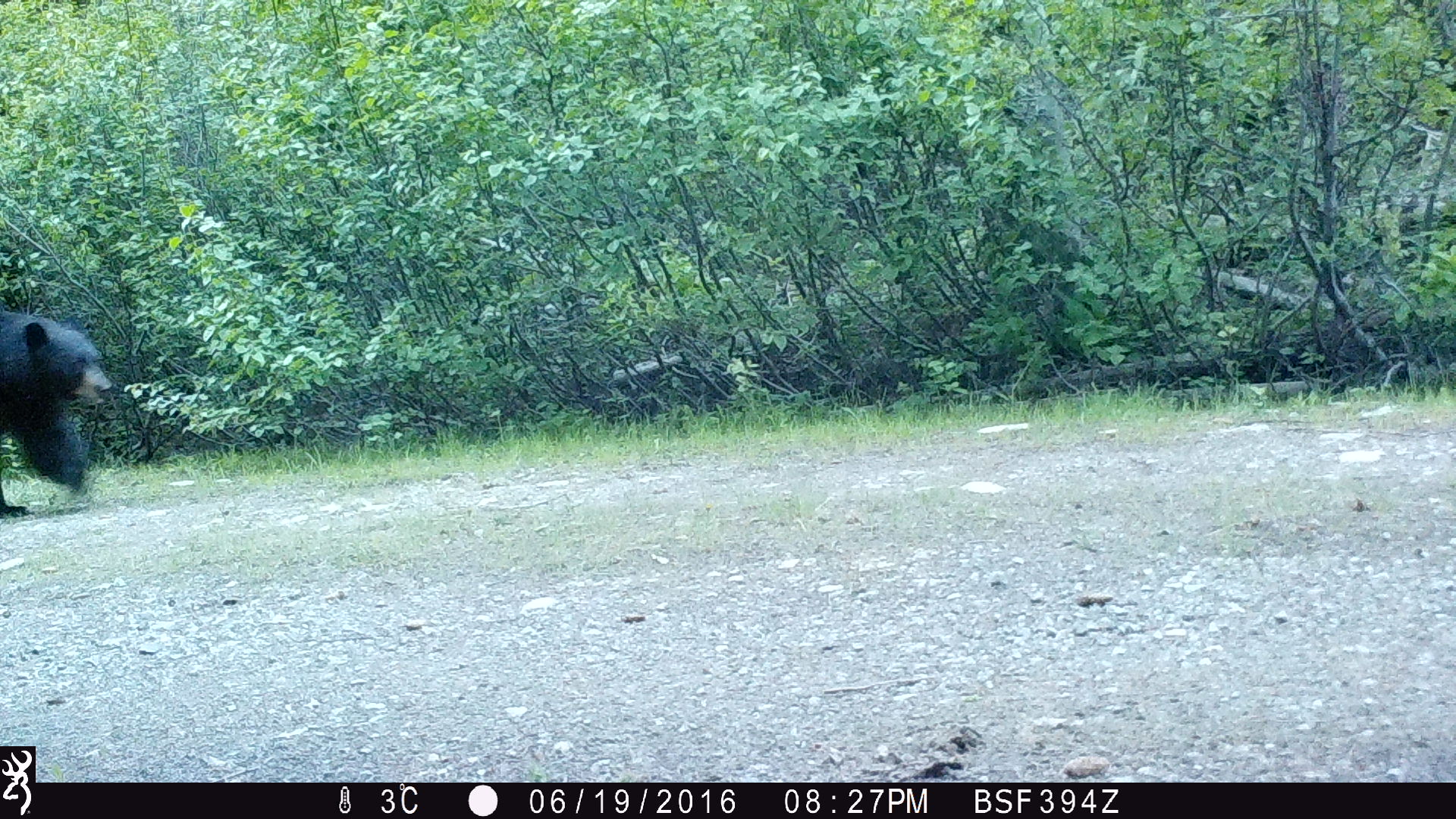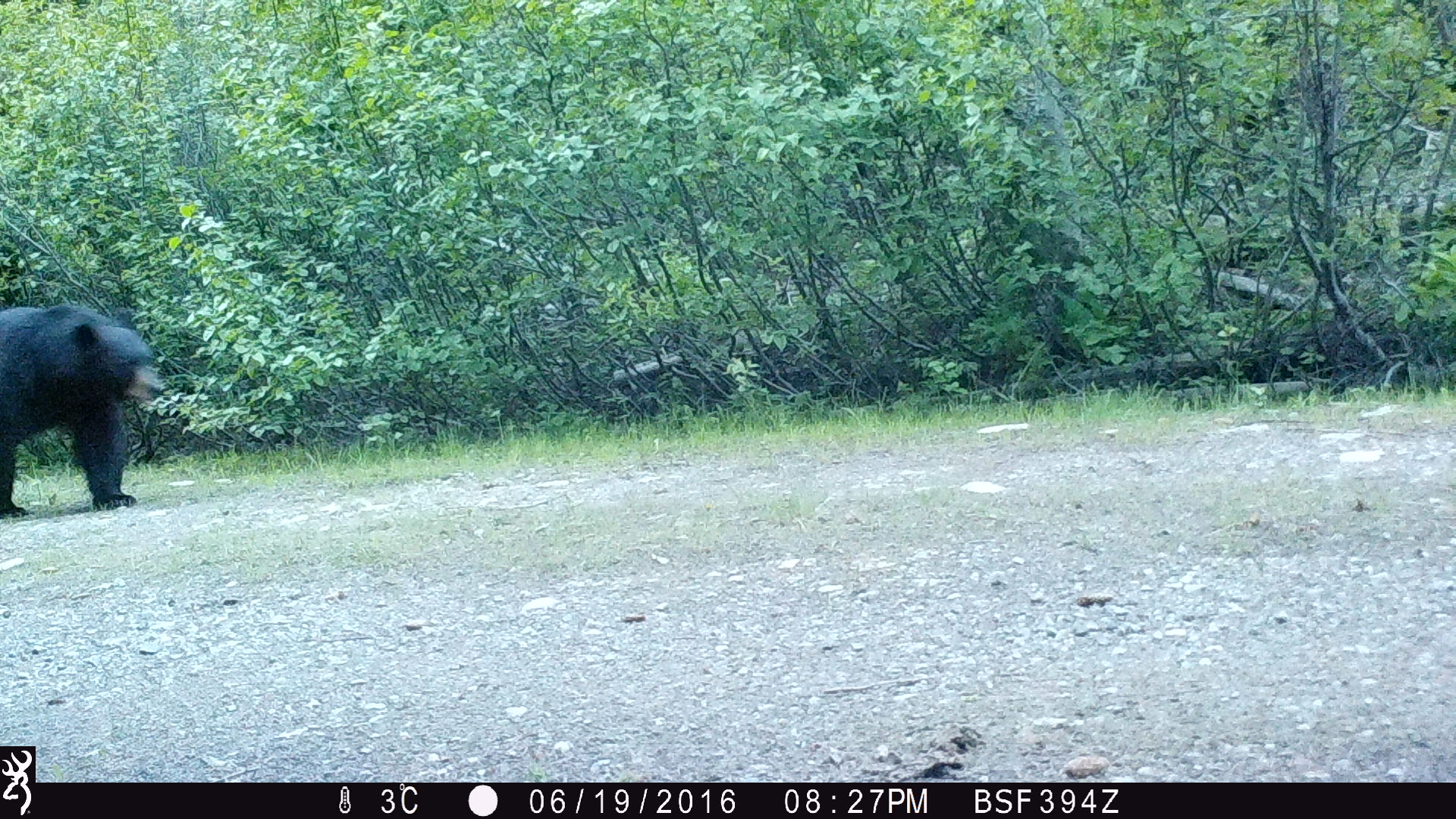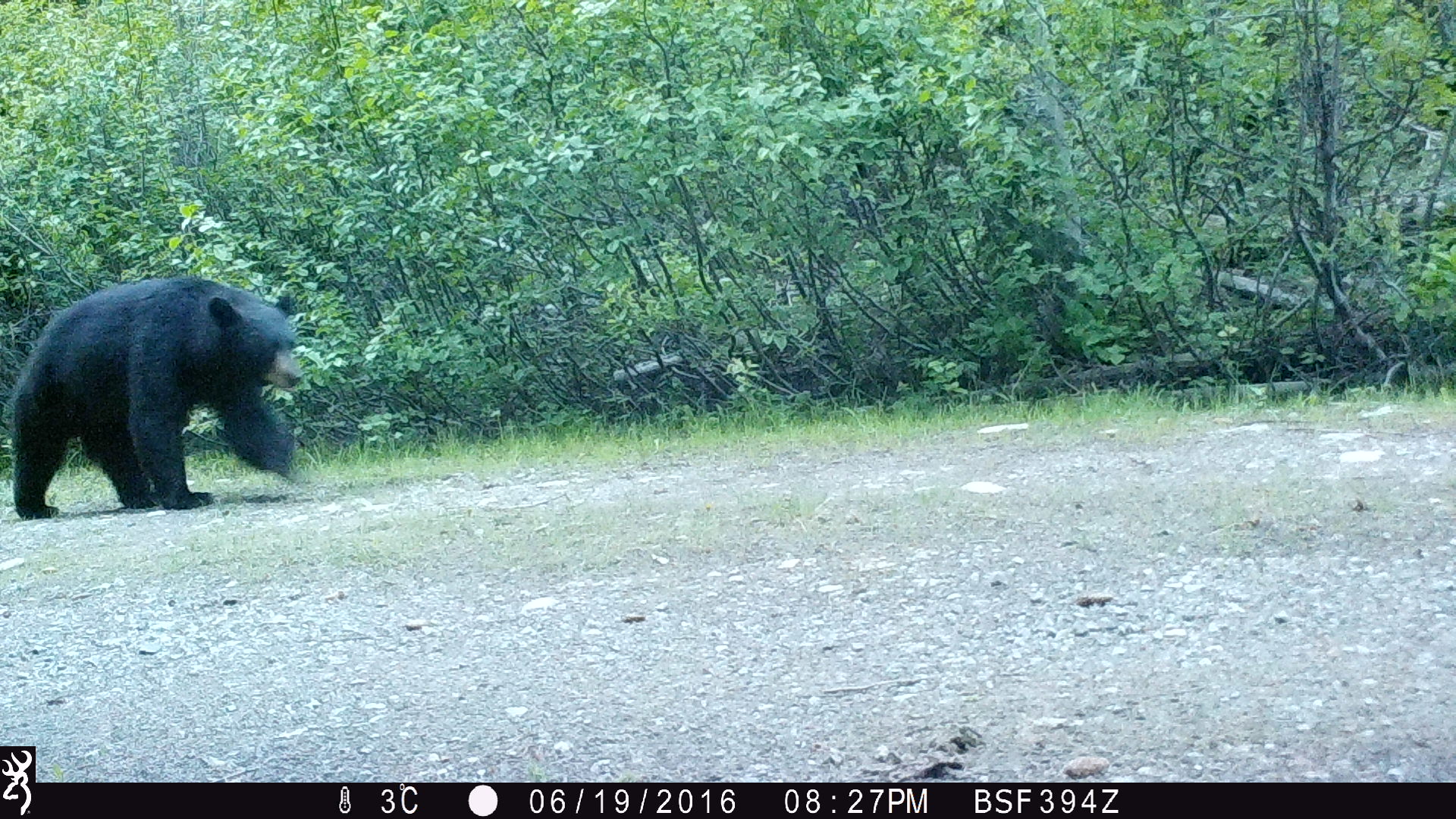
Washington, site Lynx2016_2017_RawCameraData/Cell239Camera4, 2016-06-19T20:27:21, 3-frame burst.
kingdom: Animalia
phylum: Chordata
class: Mammalia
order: Carnivora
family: Ursidae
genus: Ursus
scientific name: Ursus americanus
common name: american black bear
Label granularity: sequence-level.